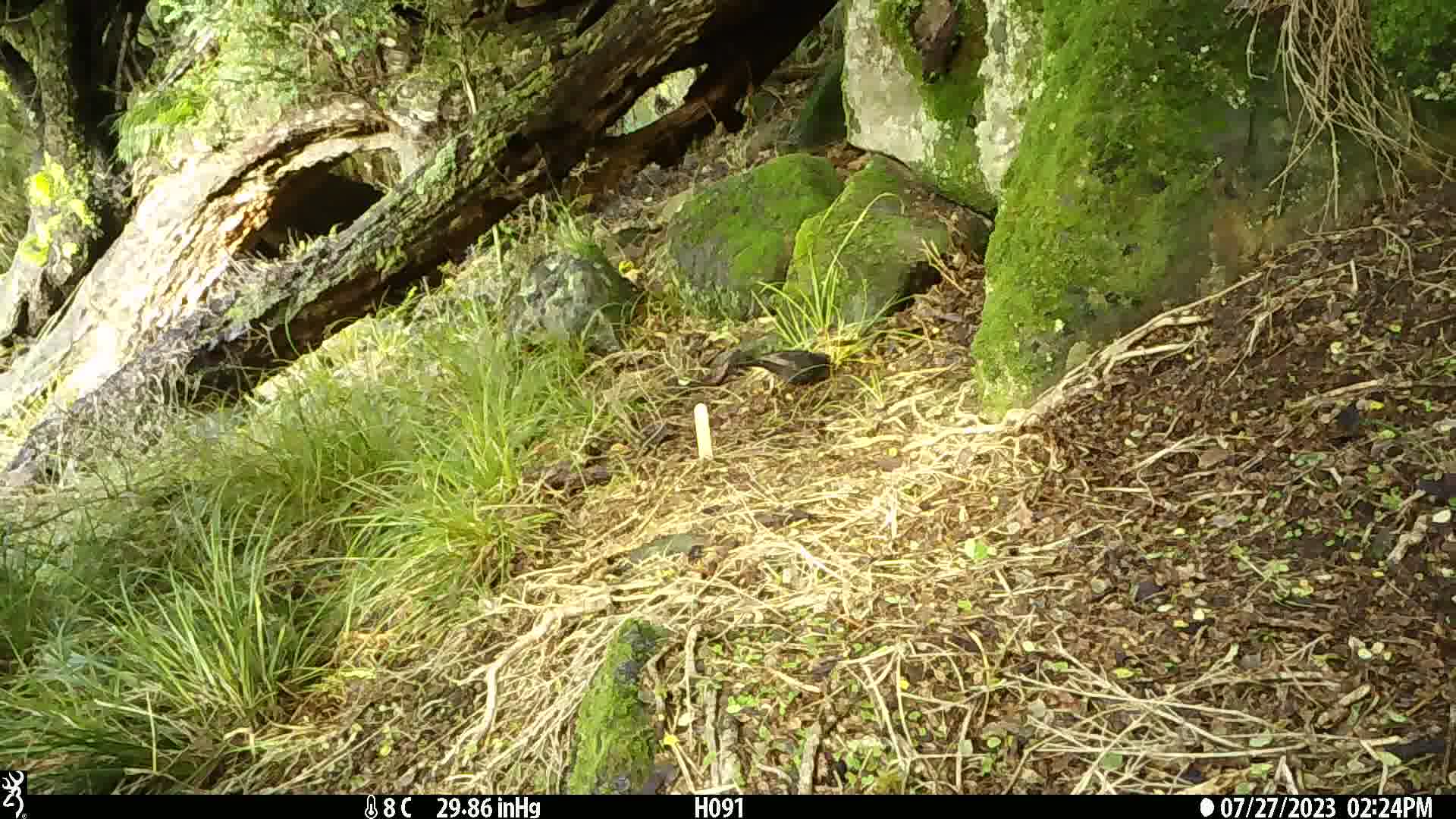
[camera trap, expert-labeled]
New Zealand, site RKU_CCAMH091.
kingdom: Animalia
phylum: Chordata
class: Aves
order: Passeriformes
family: Turdidae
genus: Turdus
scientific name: Turdus merula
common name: eurasian blackbird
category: blackbird